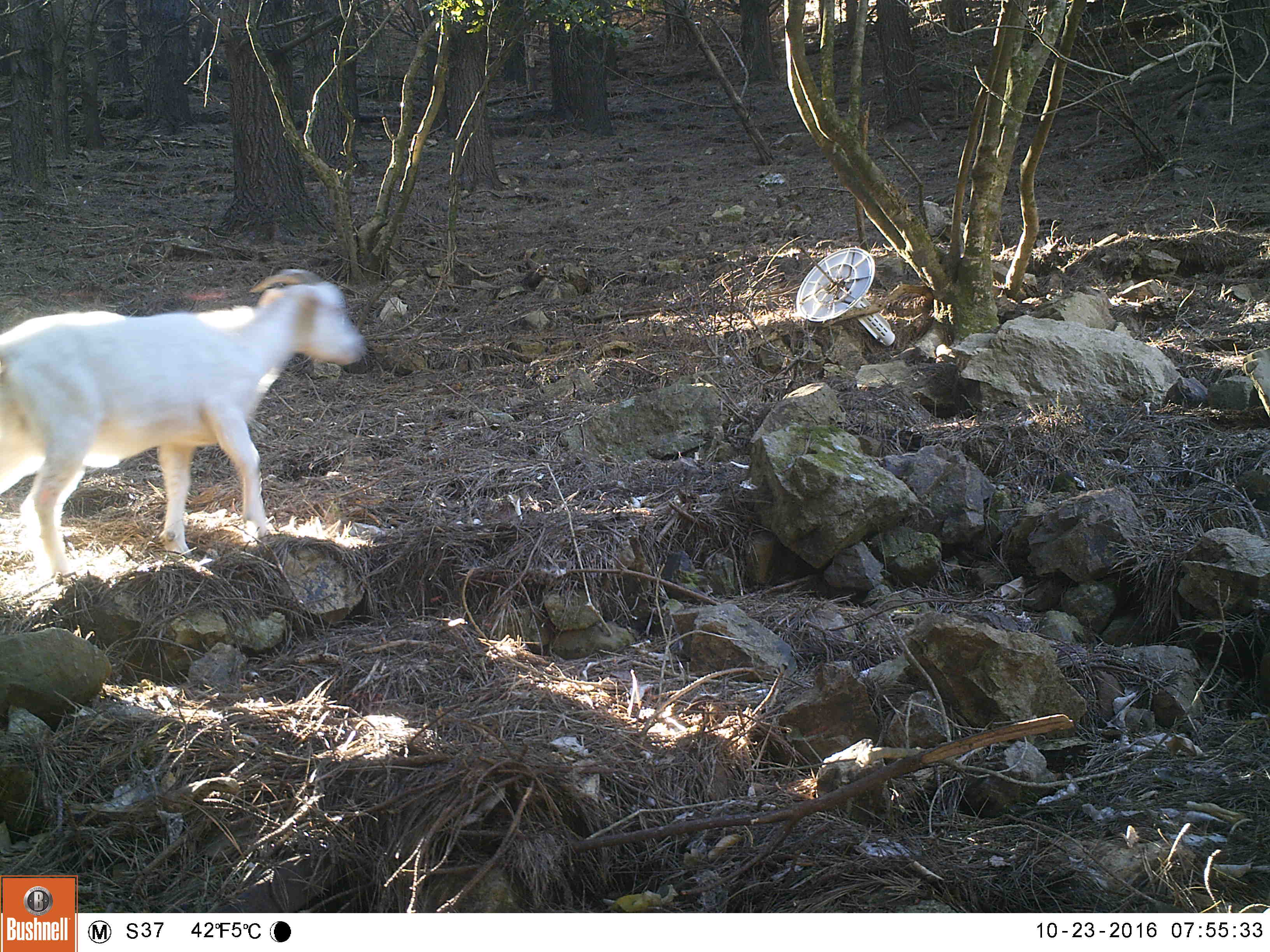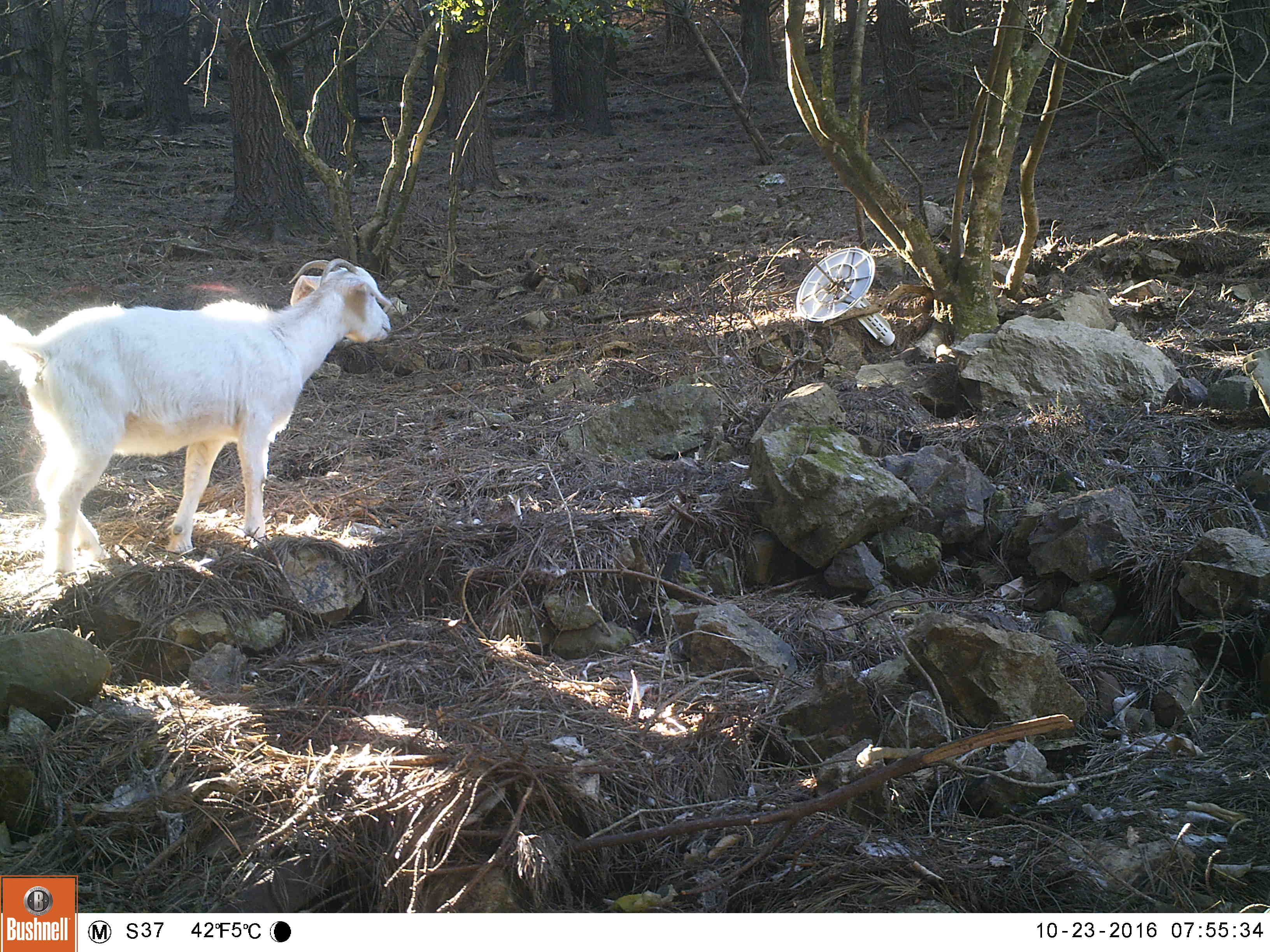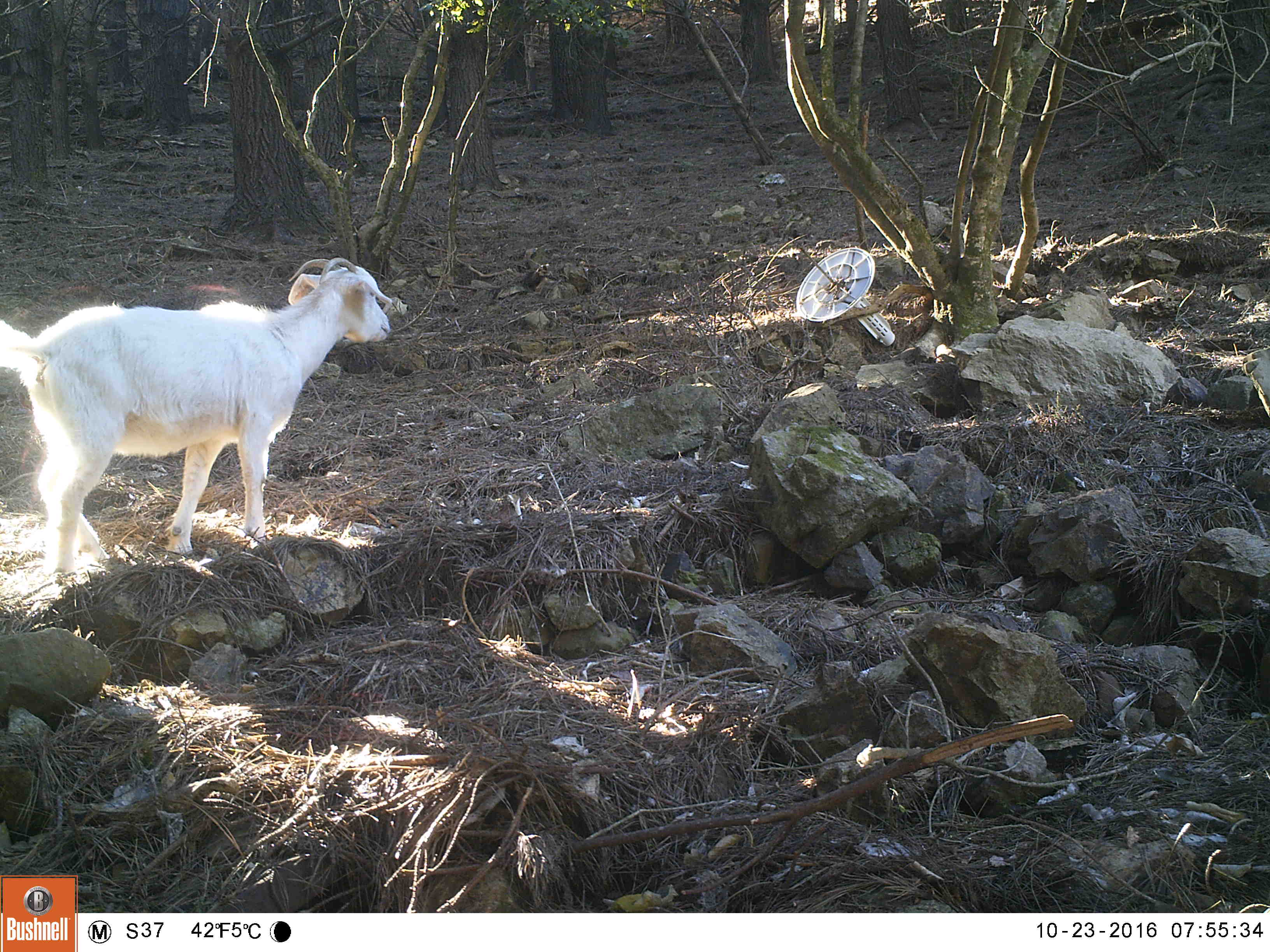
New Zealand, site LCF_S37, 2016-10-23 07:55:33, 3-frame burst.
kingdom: Animalia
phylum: Chordata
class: Mammalia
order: Artiodactyla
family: Bovidae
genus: Capra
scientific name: Capra hircus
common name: goat